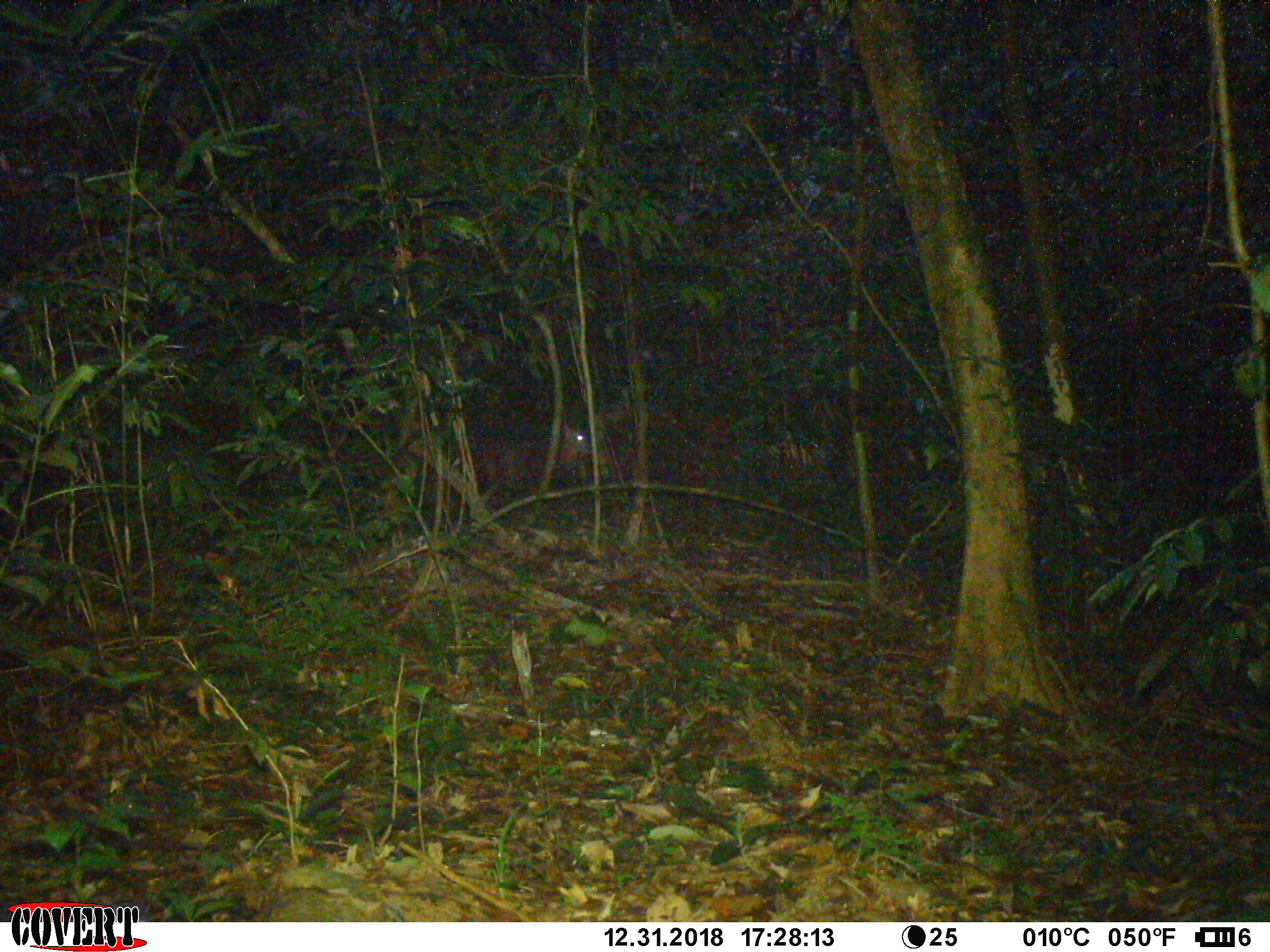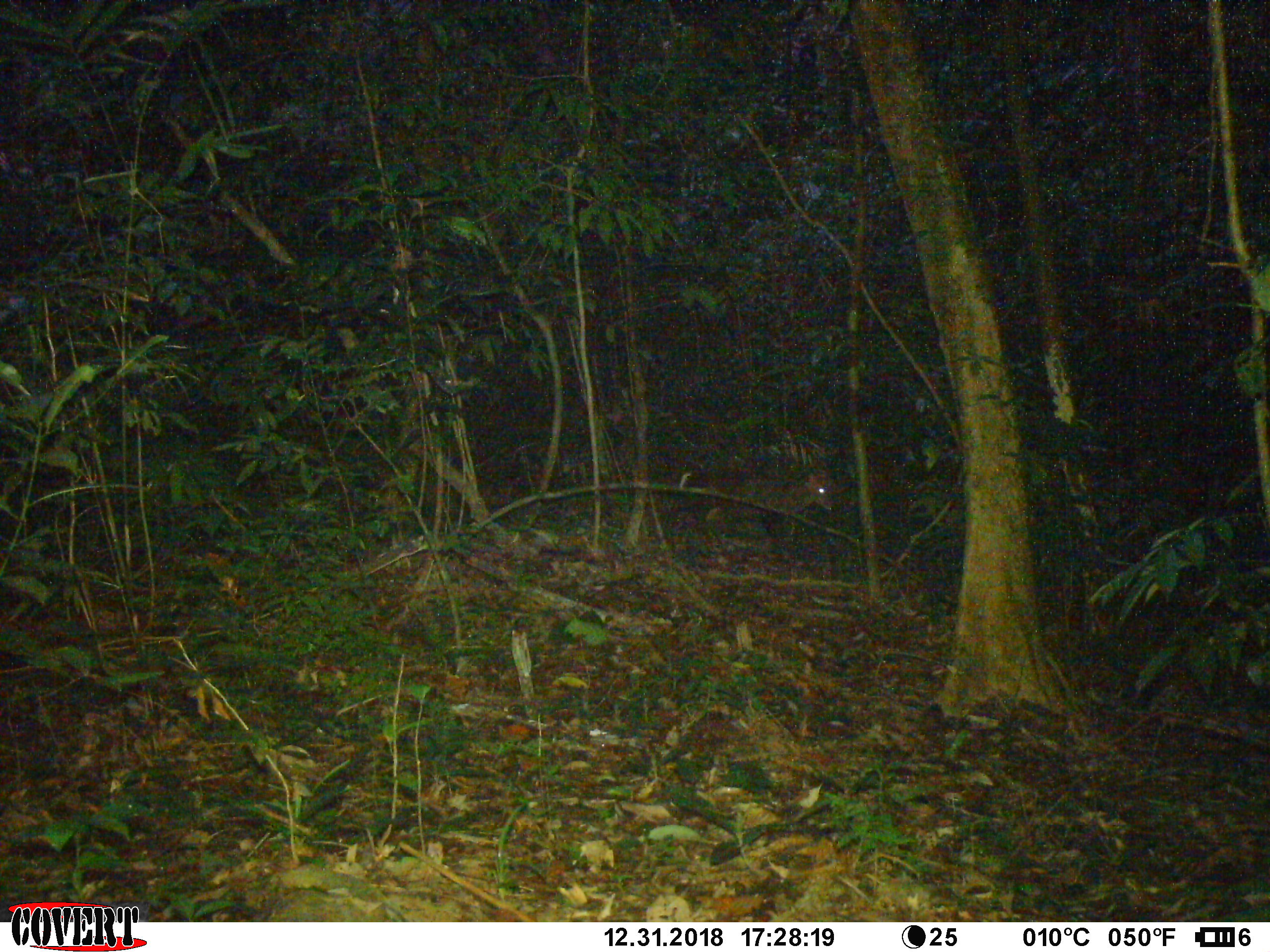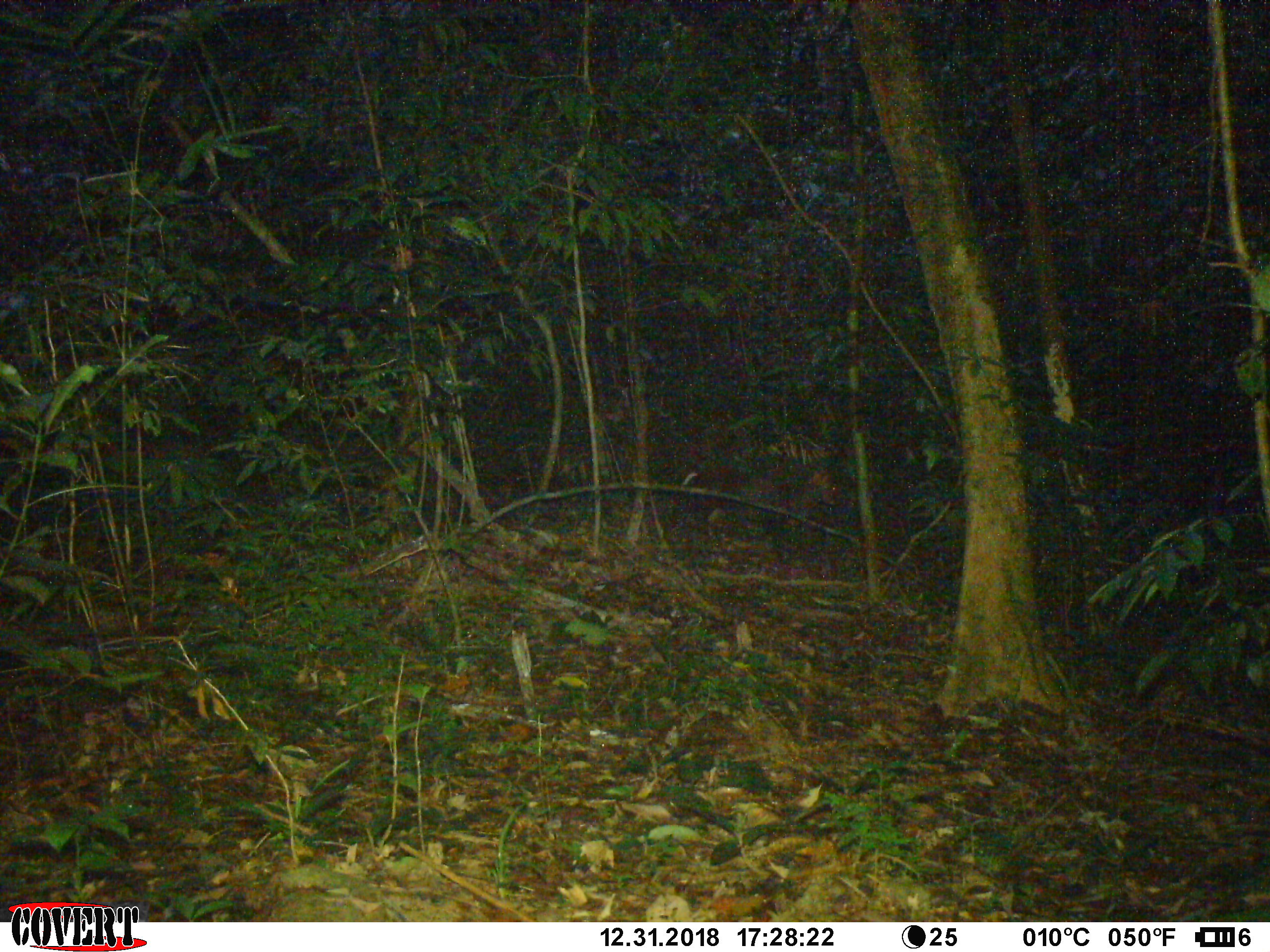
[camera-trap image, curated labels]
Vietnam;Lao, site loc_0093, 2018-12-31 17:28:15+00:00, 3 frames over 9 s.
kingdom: Animalia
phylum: Chordata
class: Mammalia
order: Artiodactyla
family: Cervidae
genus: Muntiacus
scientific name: Muntiacus rooseveltorum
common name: roosevelt's muntjac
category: roosevelts muntjac group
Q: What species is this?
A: Roosevelts muntjac group (roosevelt's muntjac) (Muntiacus rooseveltorum).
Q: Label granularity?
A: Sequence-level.